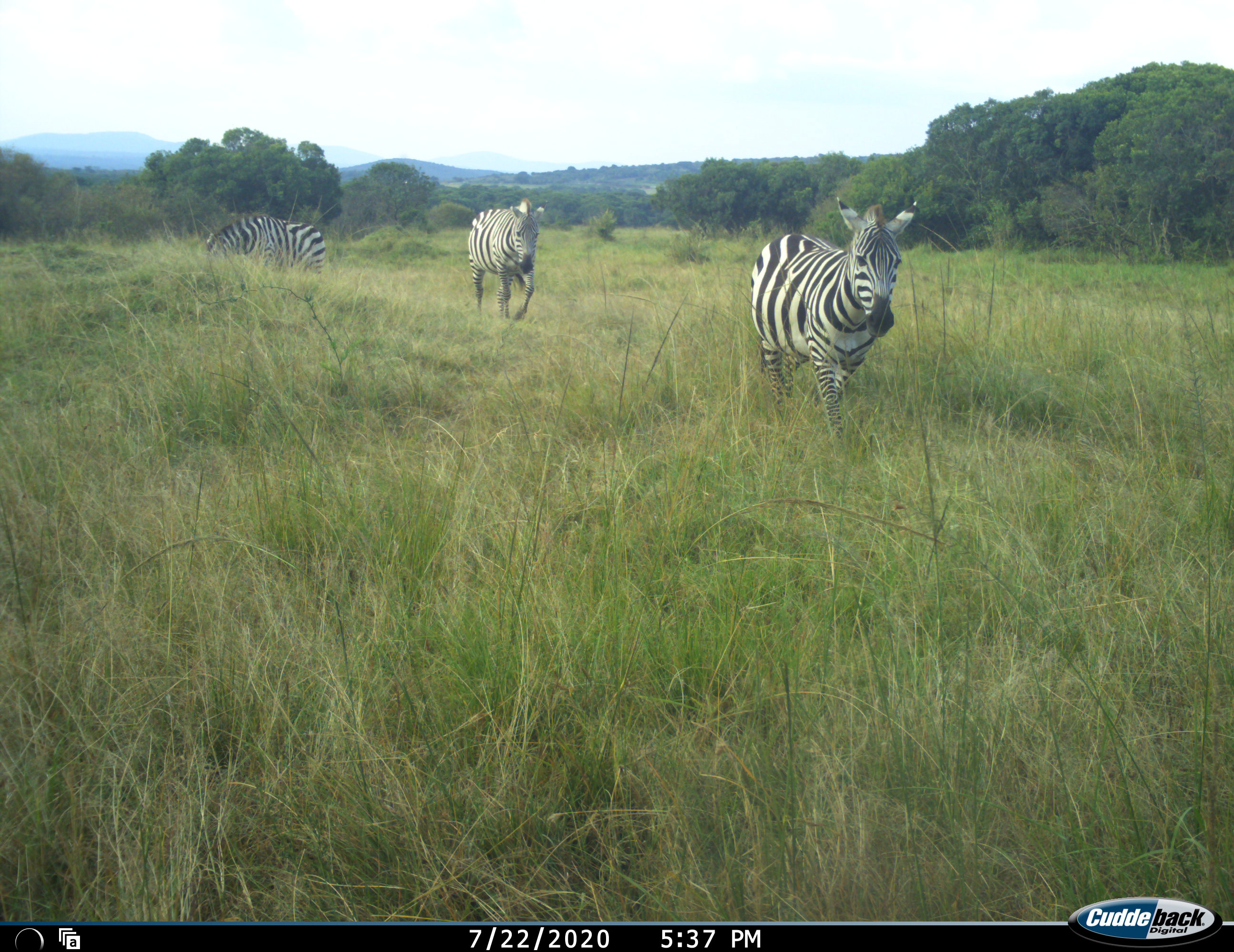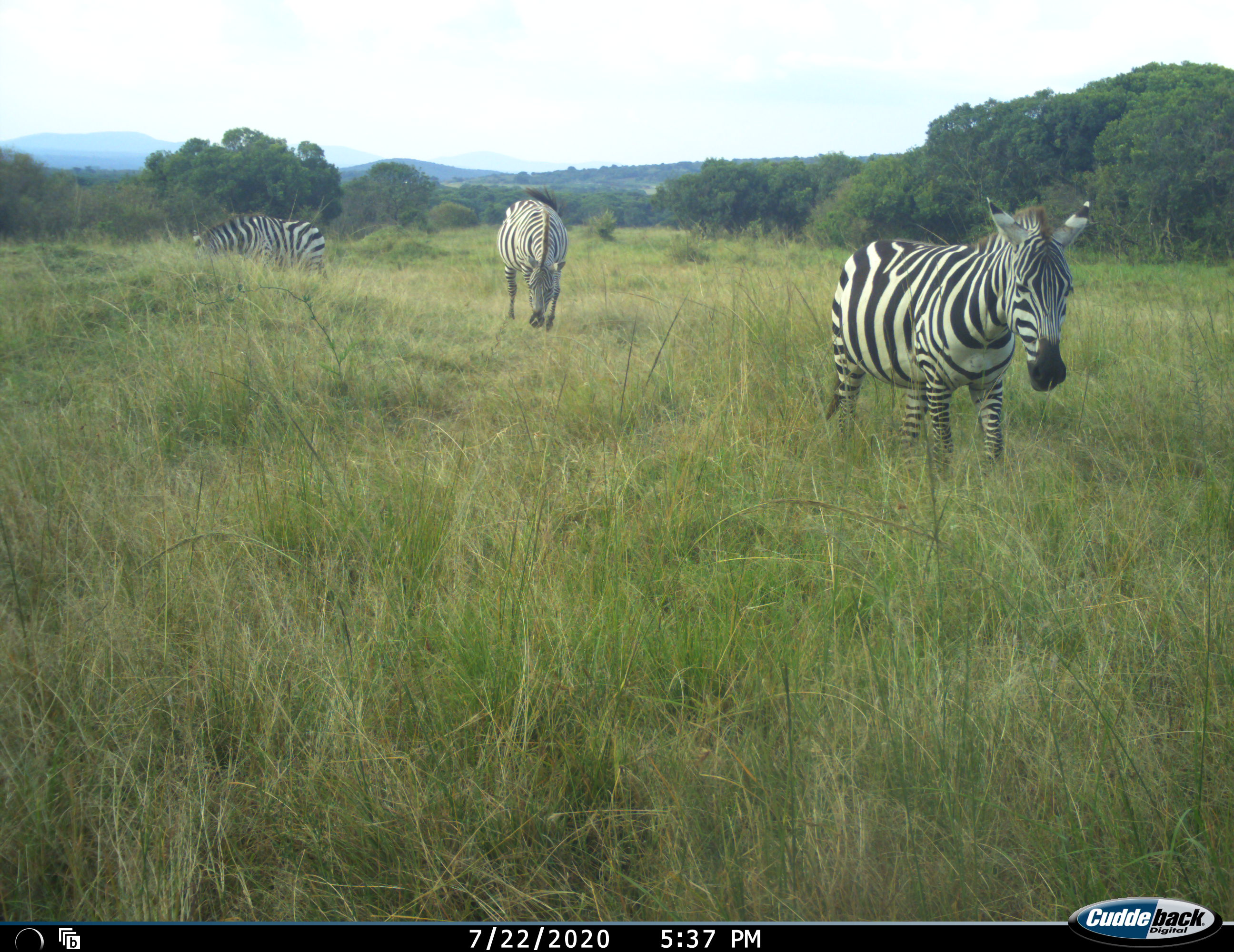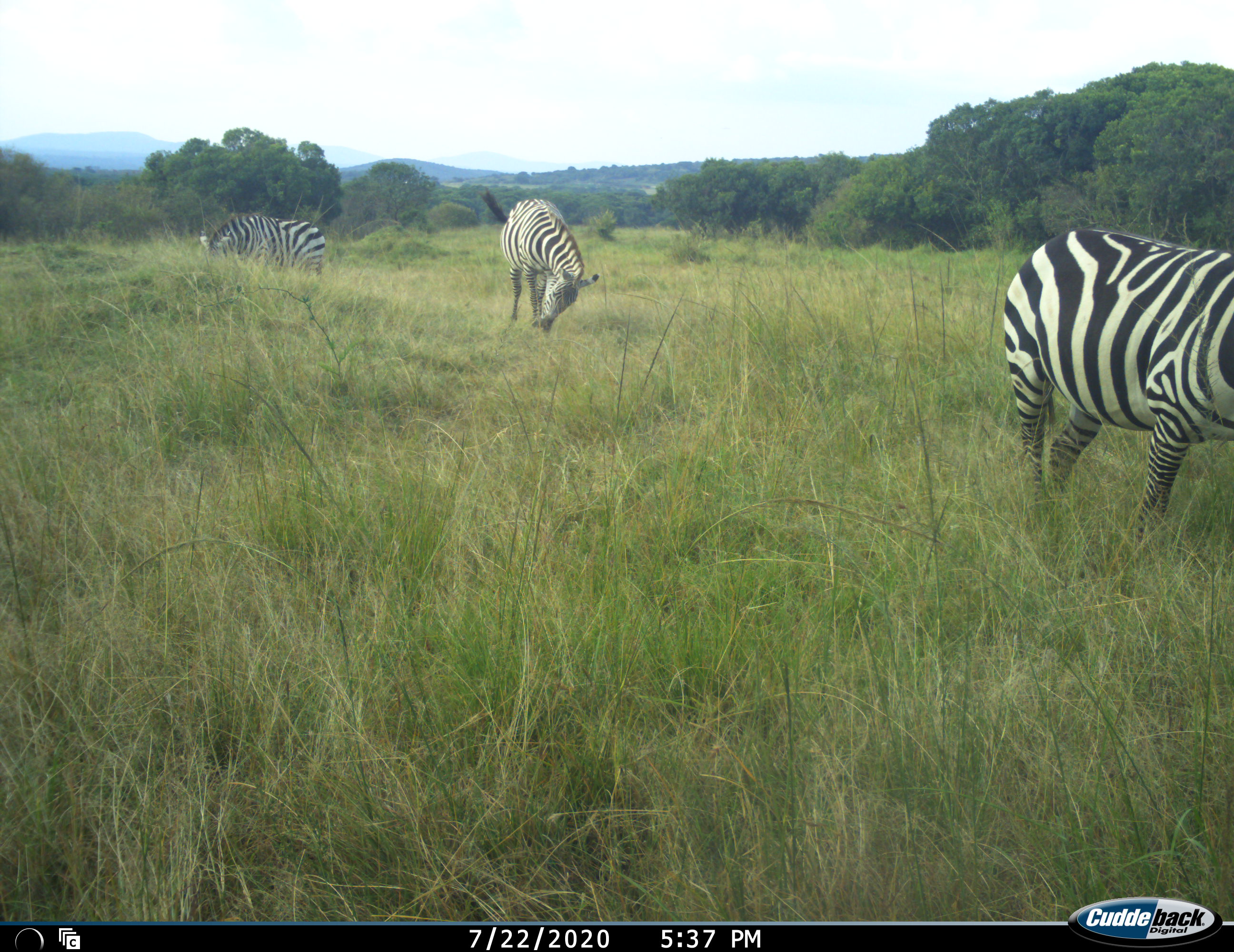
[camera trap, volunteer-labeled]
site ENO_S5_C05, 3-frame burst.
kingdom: Animalia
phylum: Chordata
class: Mammalia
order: Perissodactyla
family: Equidae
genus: Equus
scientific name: Equus quagga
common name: plains zebra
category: zebraplains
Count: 3.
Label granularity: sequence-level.